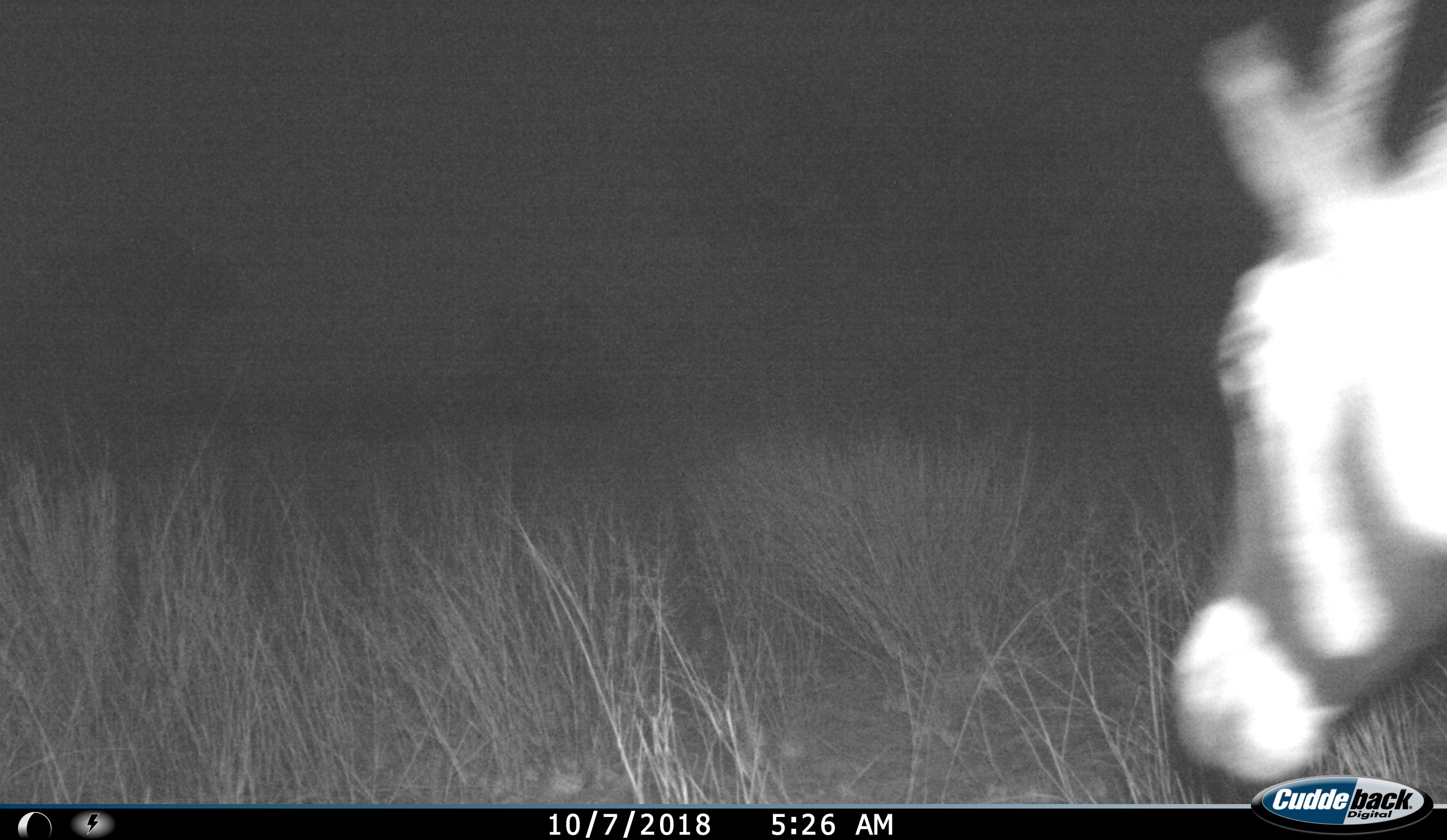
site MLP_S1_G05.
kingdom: Animalia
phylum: Chordata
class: Mammalia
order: Artiodactyla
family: Bovidae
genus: Oryx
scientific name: Oryx gazella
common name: gemsbok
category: oryx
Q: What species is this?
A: Oryx (gemsbok) (Oryx gazella).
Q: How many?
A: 1.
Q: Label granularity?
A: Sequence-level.